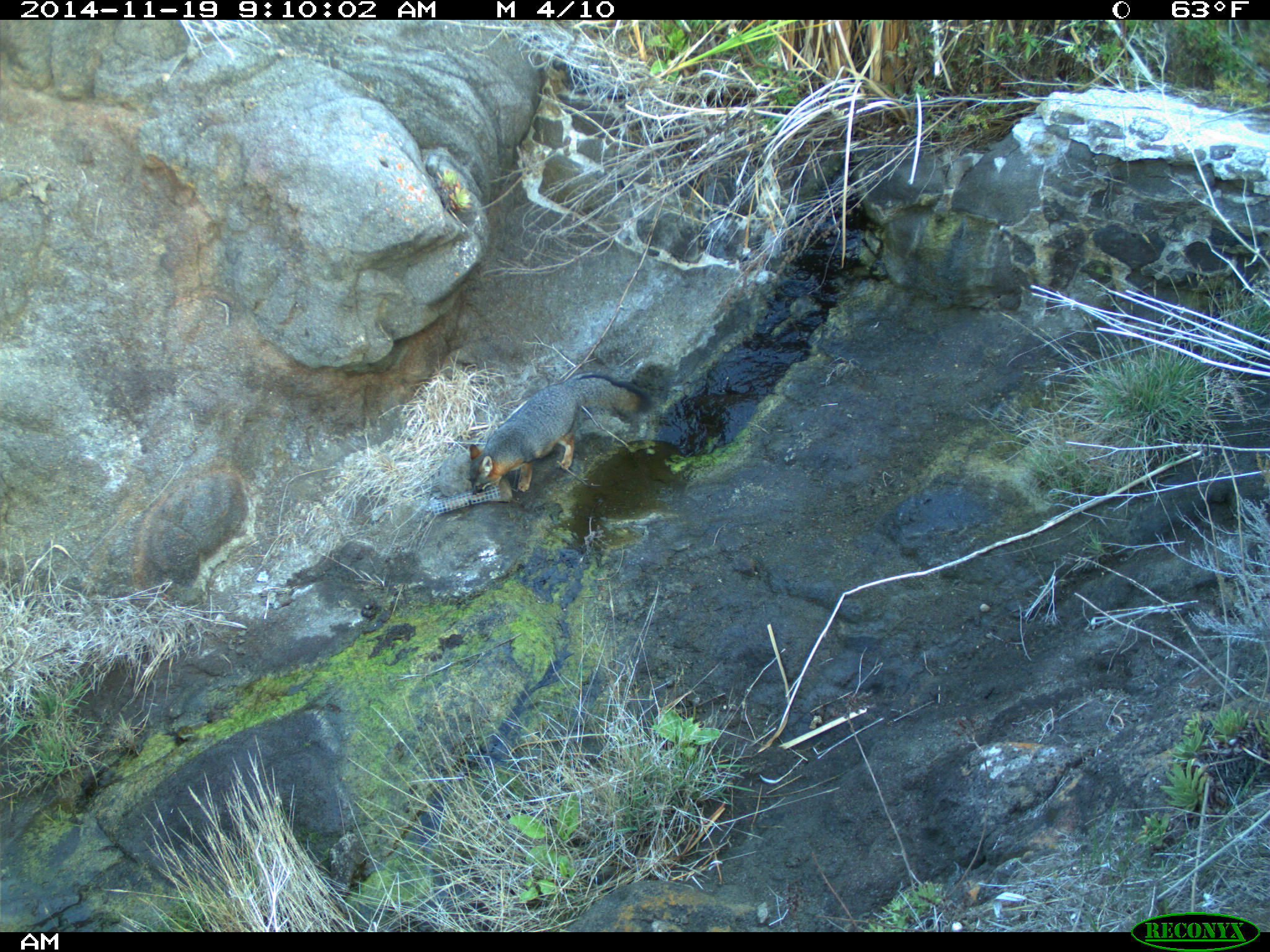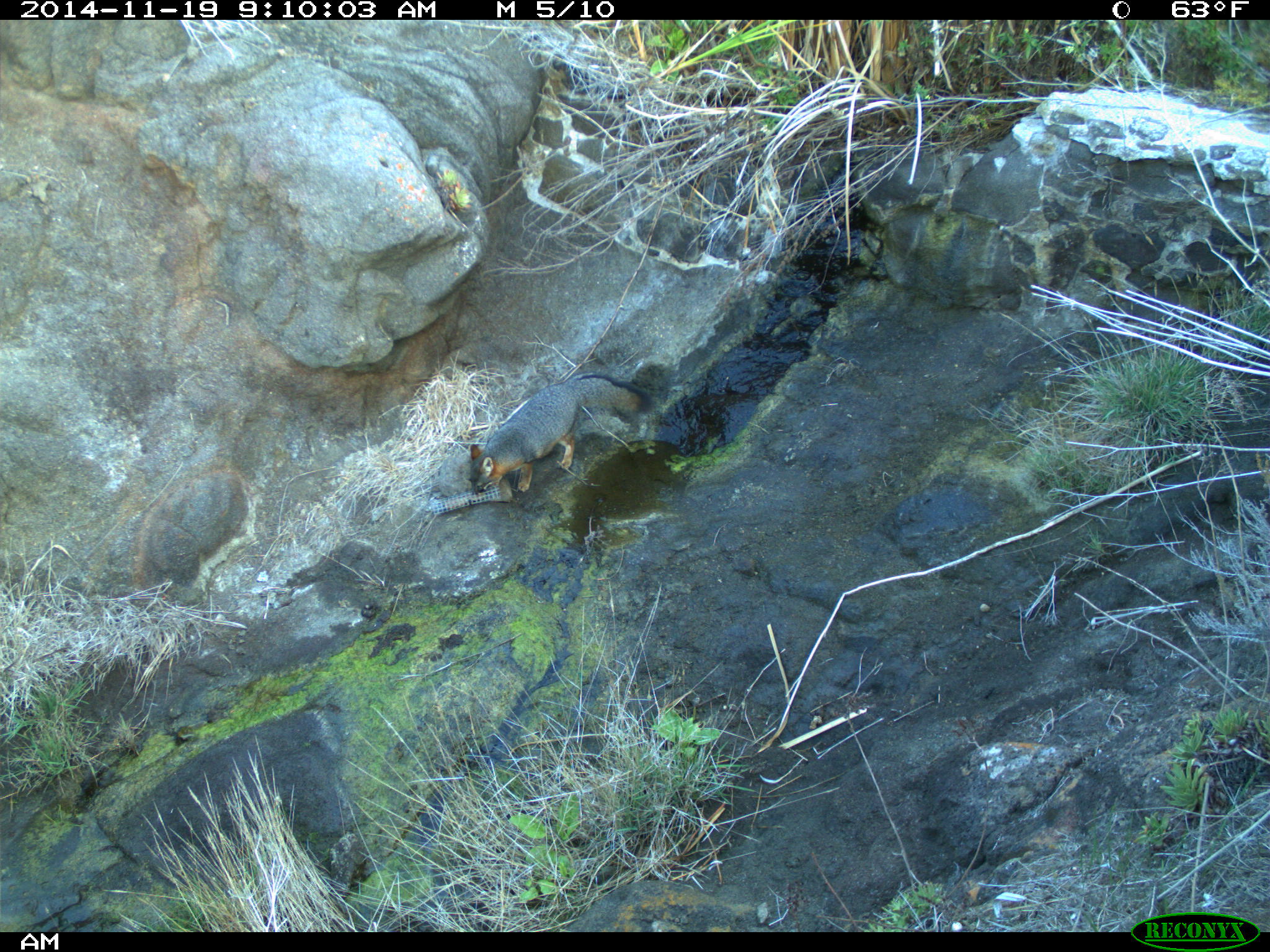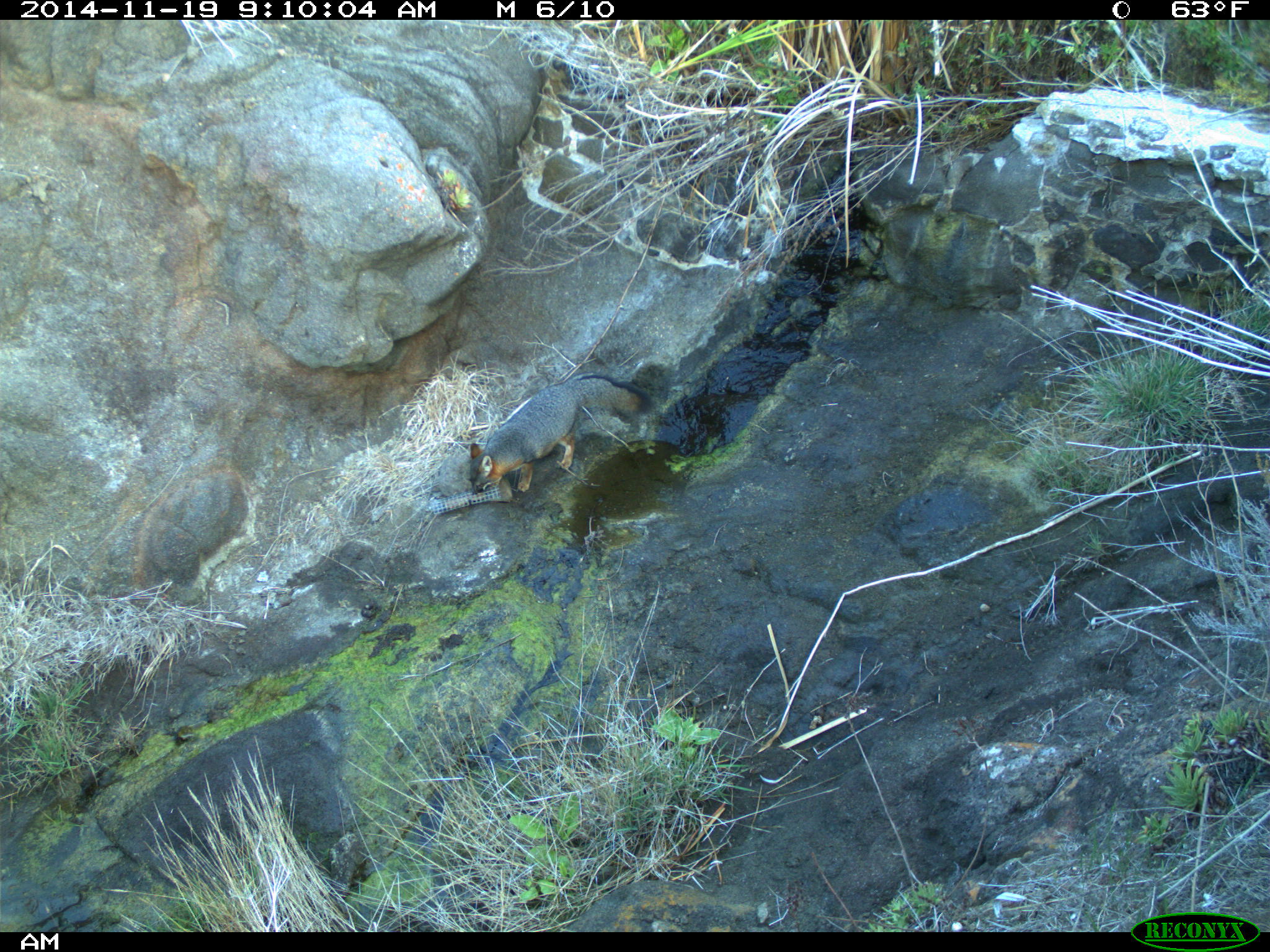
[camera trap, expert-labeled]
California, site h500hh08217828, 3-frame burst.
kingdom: Animalia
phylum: Chordata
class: Mammalia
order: Carnivora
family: Canidae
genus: Urocyon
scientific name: Urocyon littoralis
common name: island fox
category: fox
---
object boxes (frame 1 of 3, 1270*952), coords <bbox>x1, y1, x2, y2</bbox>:
fox: <bbox>469, 371, 652, 495</bbox>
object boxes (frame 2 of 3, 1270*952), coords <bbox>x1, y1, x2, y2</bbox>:
fox: <bbox>467, 372, 653, 495</bbox>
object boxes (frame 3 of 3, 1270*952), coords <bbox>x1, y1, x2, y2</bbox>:
fox: <bbox>469, 373, 653, 493</bbox>